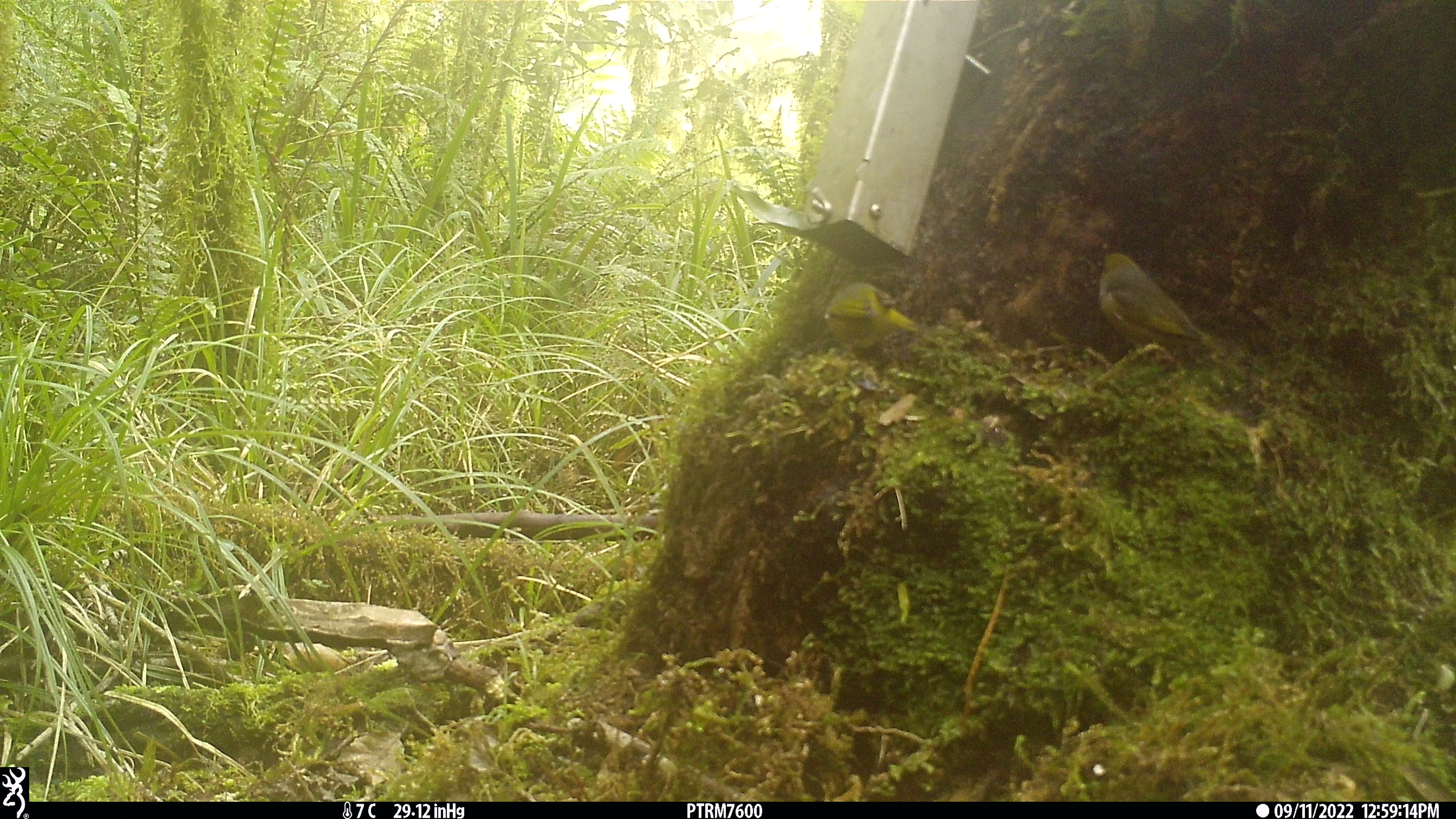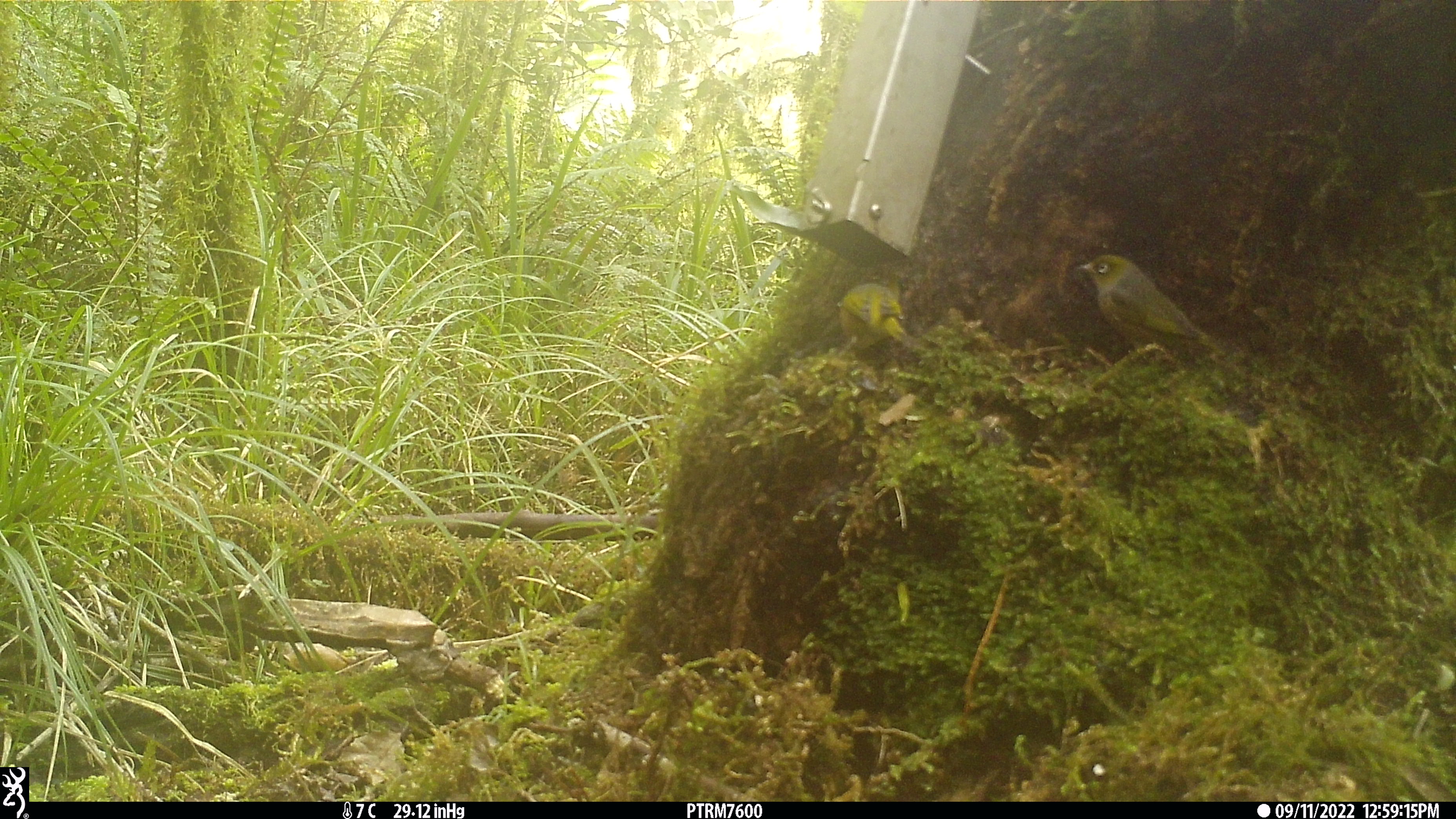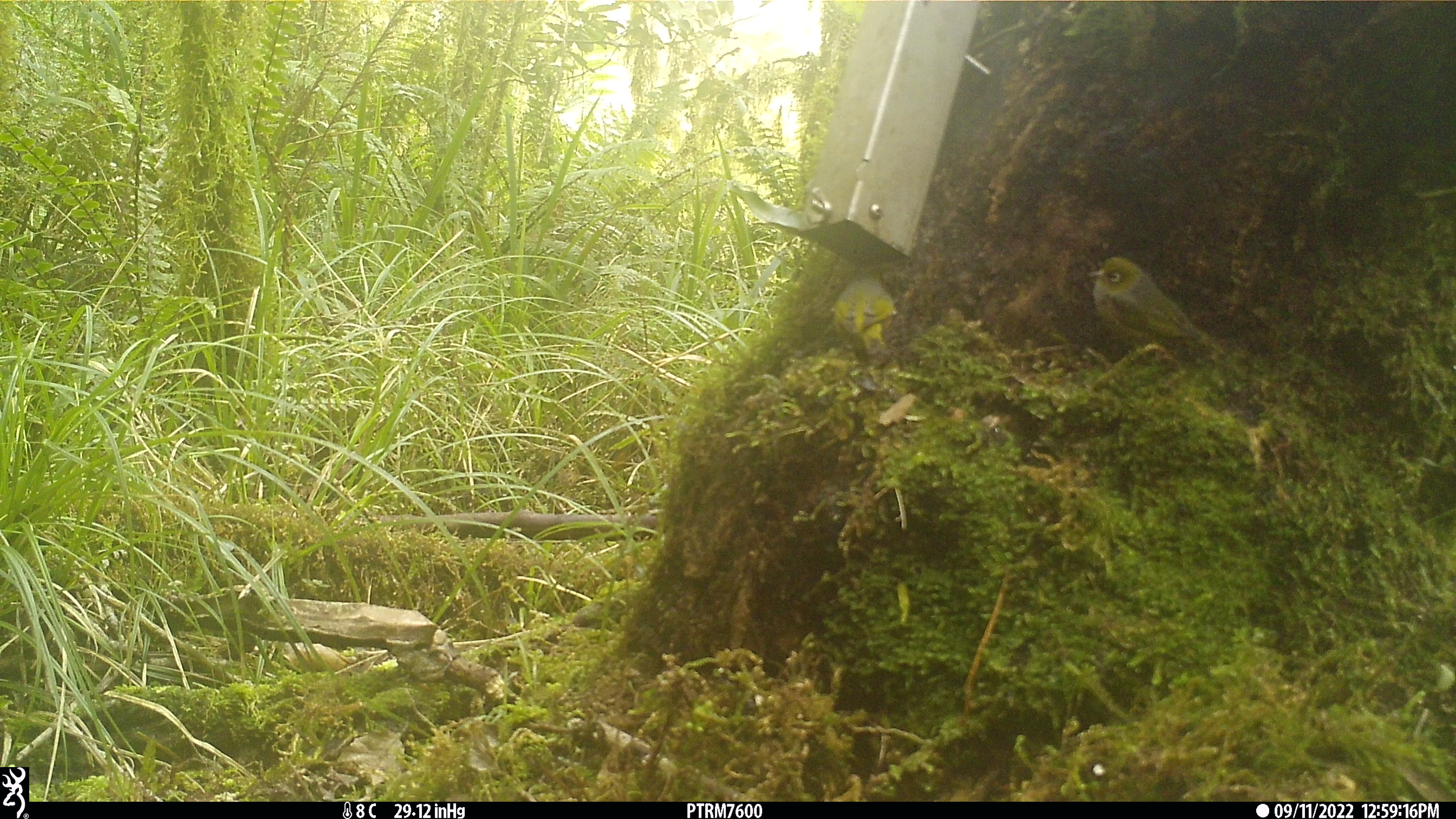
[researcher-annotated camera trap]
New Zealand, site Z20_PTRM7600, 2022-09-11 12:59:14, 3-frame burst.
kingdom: Animalia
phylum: Chordata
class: Aves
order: Passeriformes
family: Zosteropidae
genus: Zosterops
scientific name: Zosterops lateralis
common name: silvereye